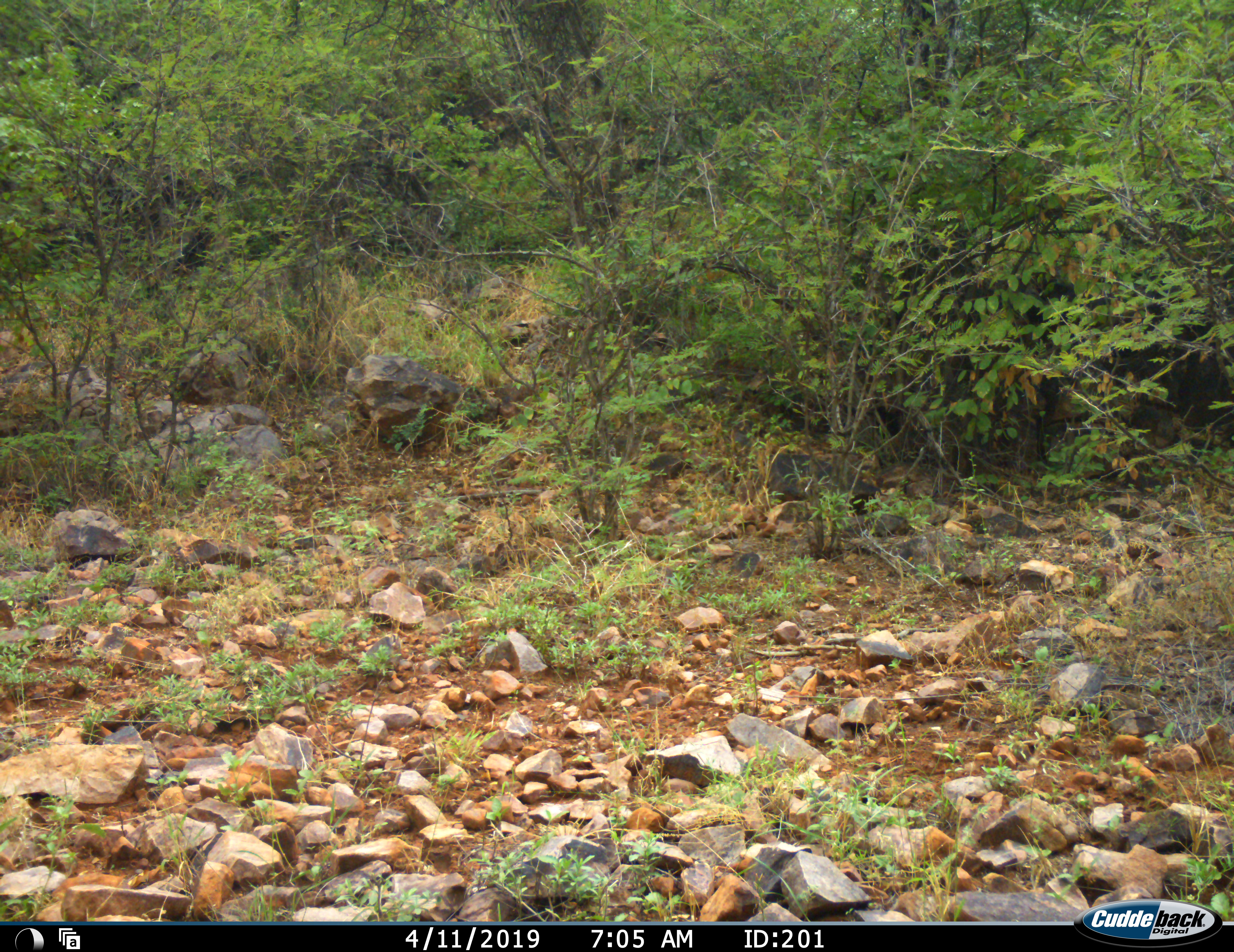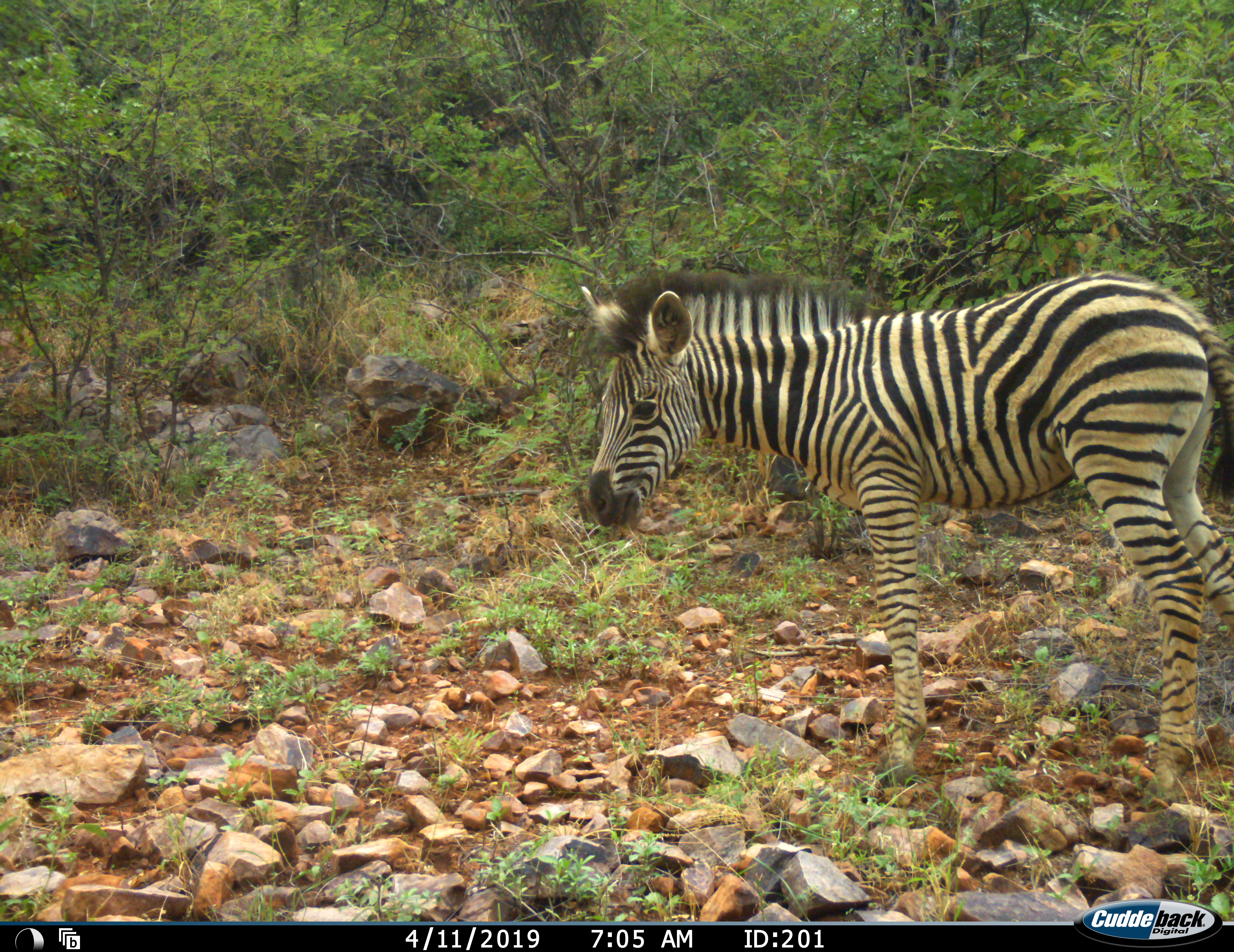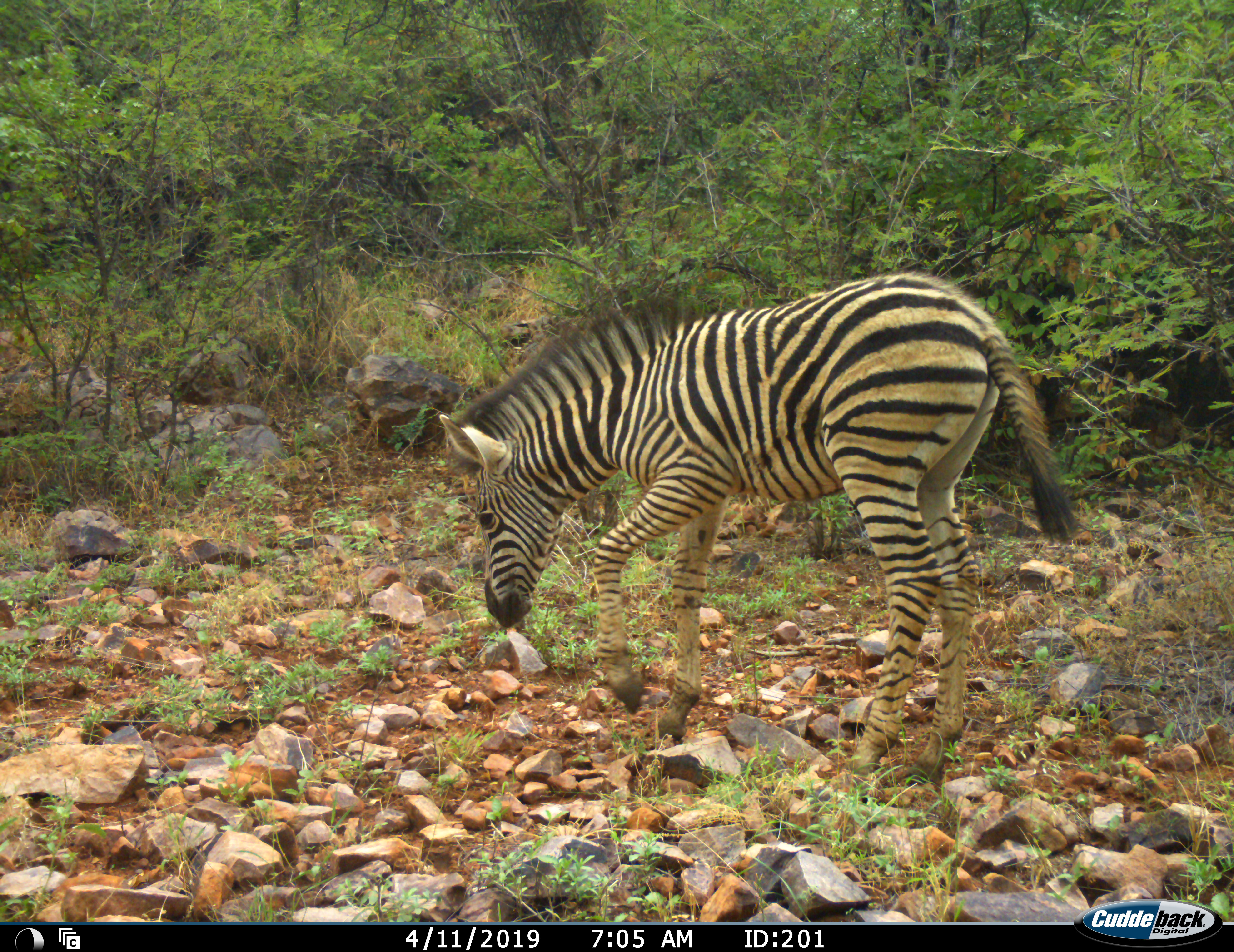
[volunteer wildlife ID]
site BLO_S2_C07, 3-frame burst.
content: unidentified animal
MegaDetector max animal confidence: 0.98